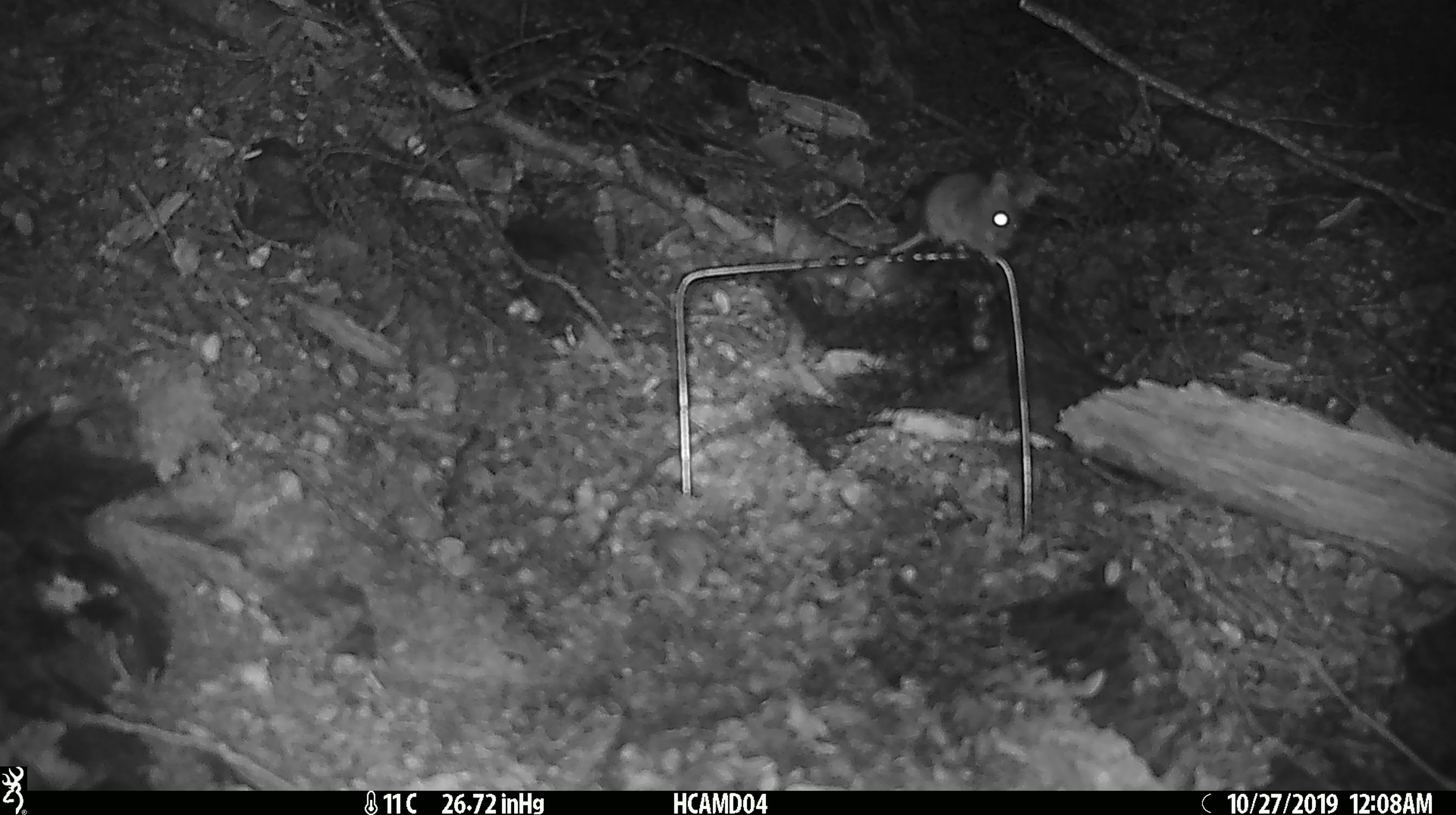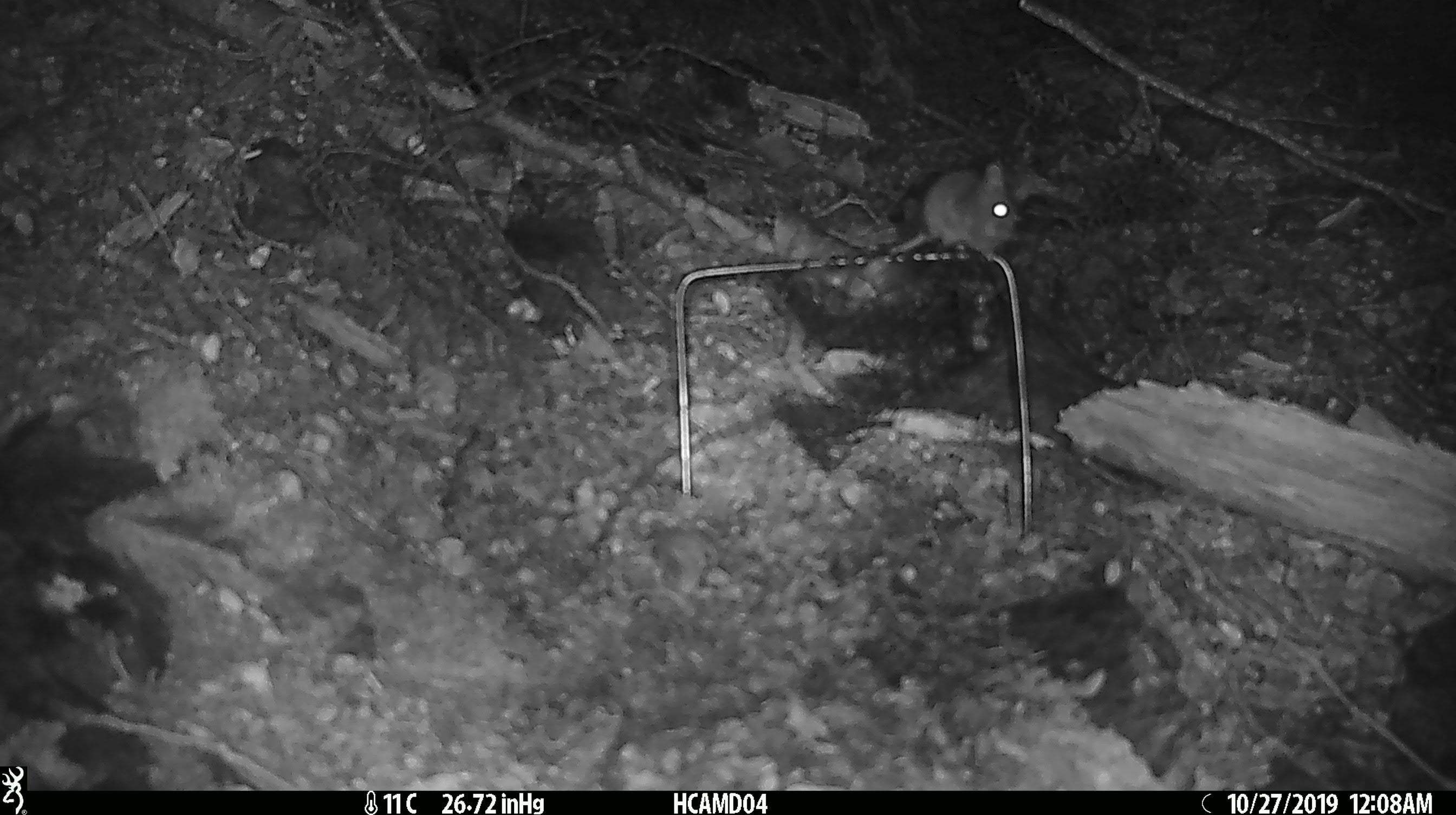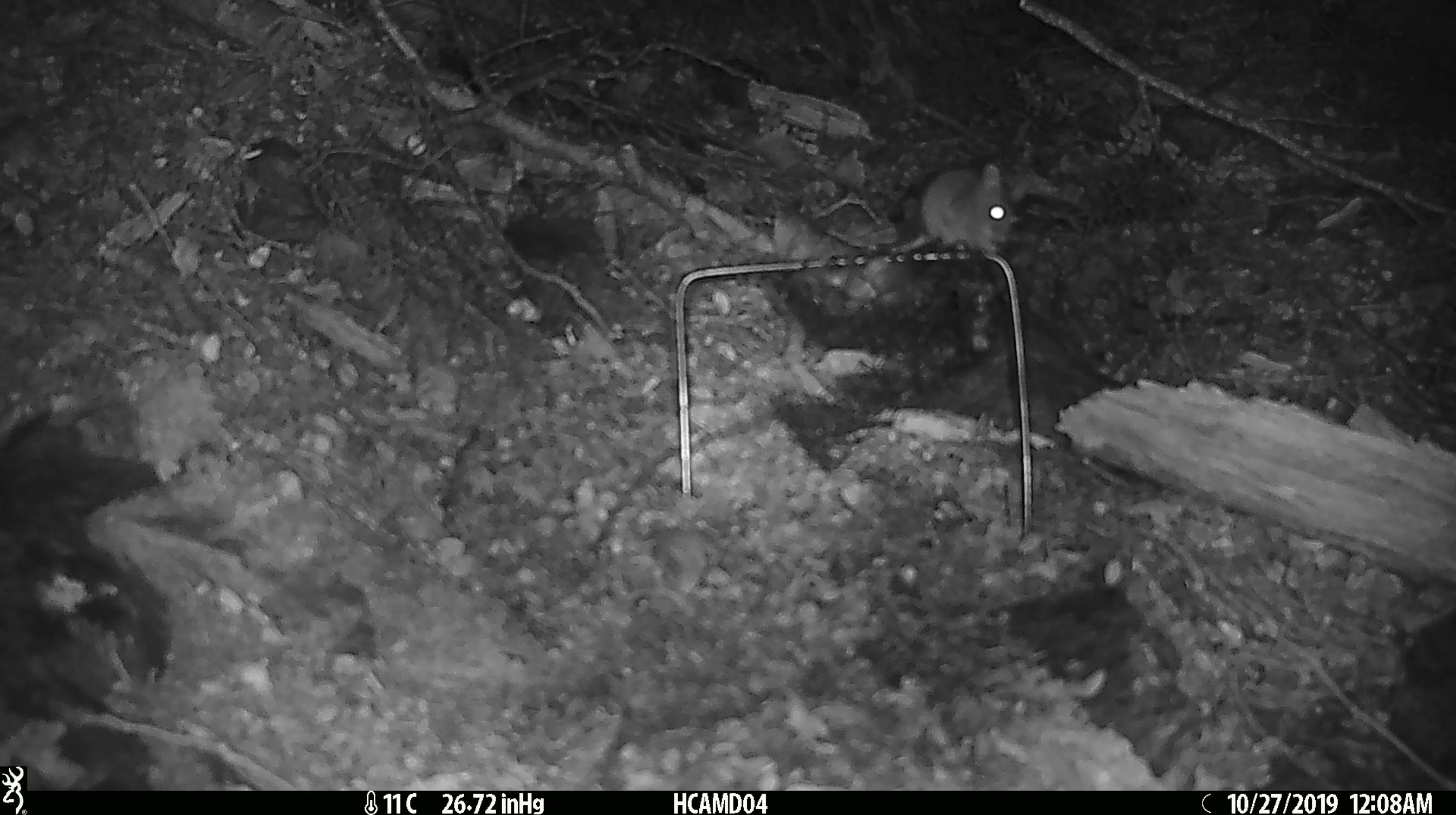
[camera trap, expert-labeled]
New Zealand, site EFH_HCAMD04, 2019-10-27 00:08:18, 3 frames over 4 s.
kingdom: Animalia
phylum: Chordata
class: Mammalia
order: Rodentia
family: Muridae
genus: Mus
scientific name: Mus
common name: mouse